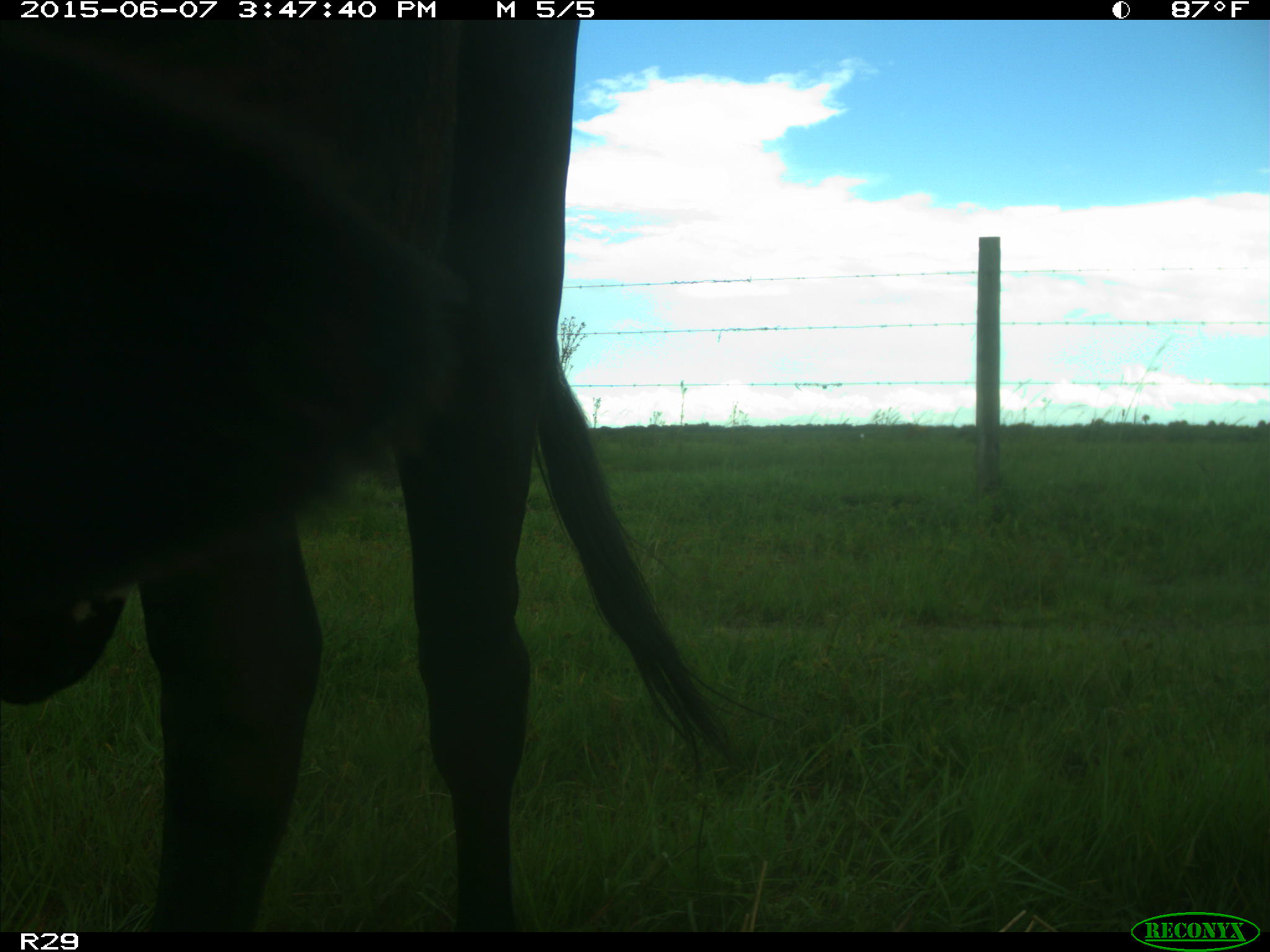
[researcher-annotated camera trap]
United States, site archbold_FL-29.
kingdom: Animalia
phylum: Chordata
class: Mammalia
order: Artiodactyla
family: Bovidae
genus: Bos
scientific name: Bos taurus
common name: domestic cow